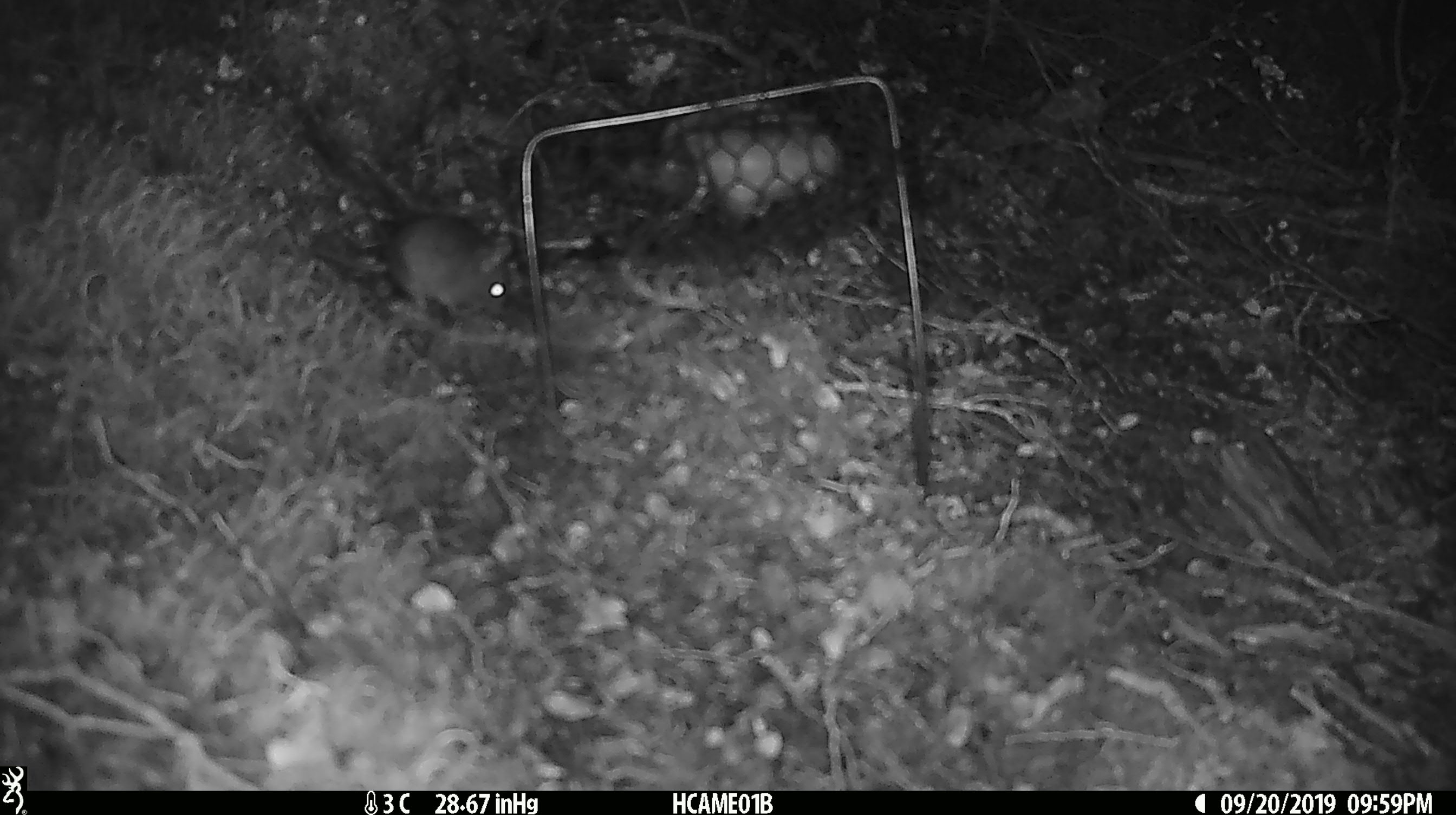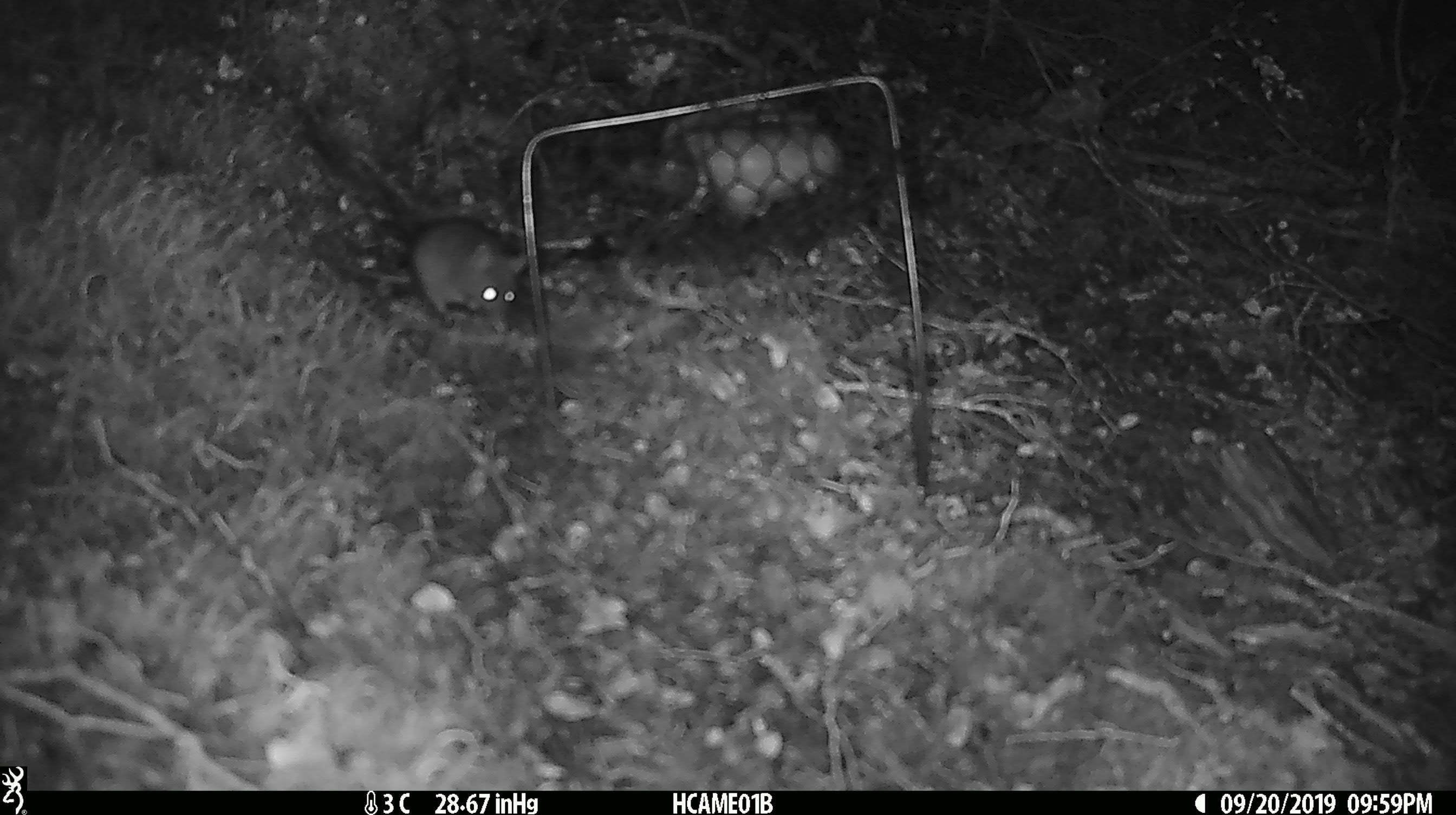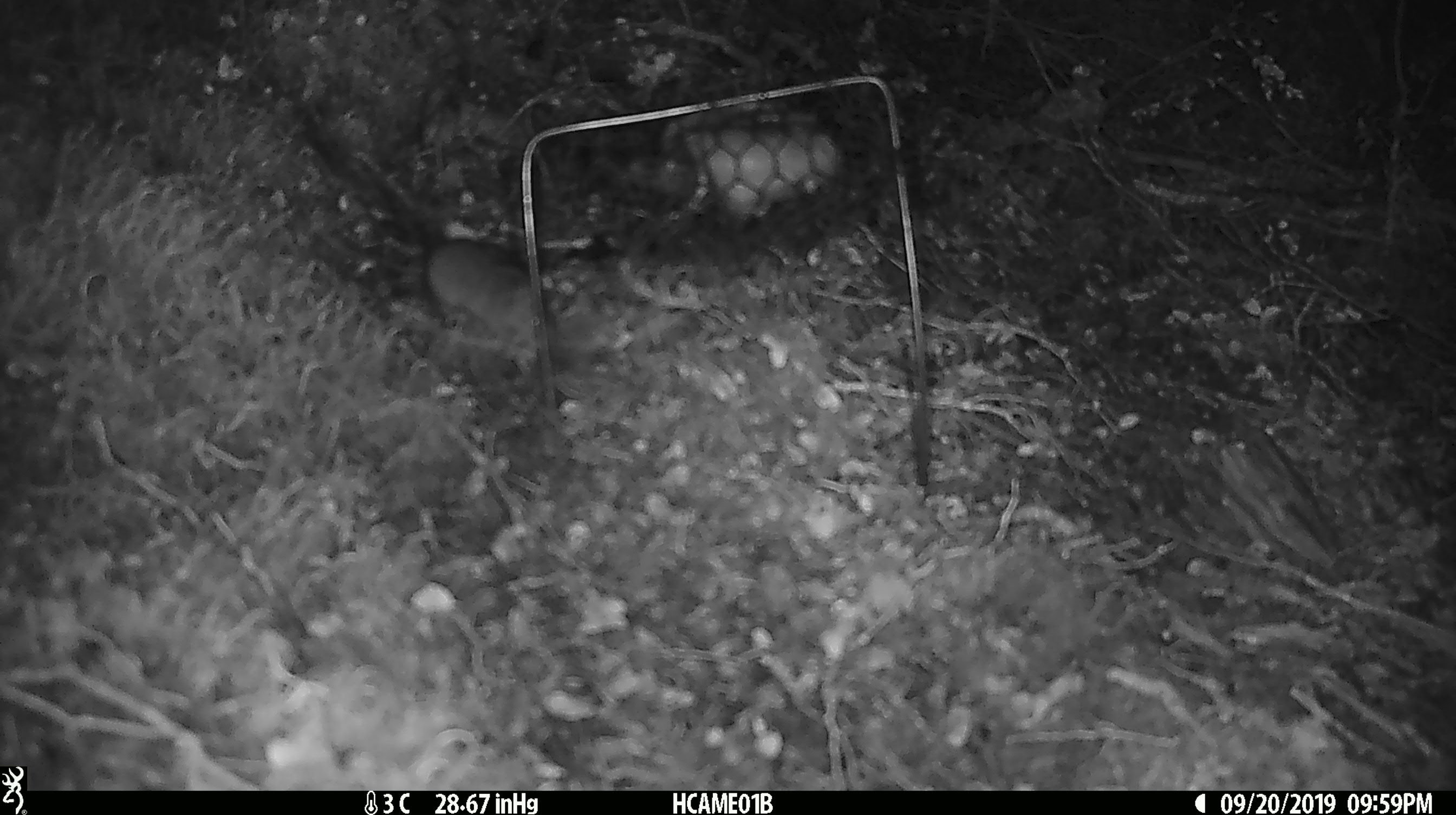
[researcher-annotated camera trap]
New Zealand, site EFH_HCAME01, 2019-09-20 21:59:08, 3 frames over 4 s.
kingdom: Animalia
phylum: Chordata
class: Mammalia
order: Rodentia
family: Muridae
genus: Mus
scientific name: Mus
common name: mouse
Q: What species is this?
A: Mouse (Mus).